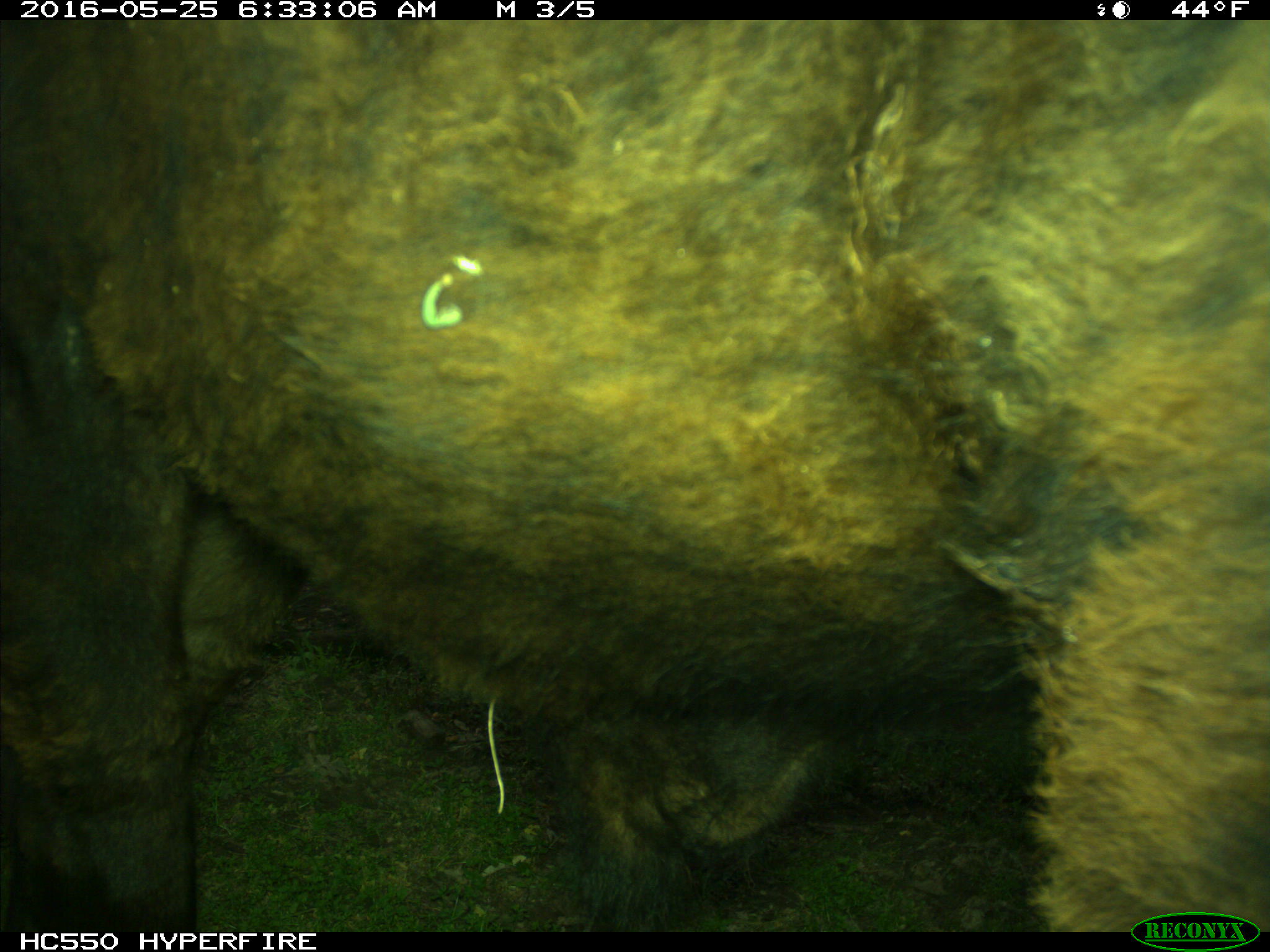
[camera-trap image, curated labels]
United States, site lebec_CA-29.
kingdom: Animalia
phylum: Chordata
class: Mammalia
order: Artiodactyla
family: Bovidae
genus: Bos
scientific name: Bos taurus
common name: domestic cow